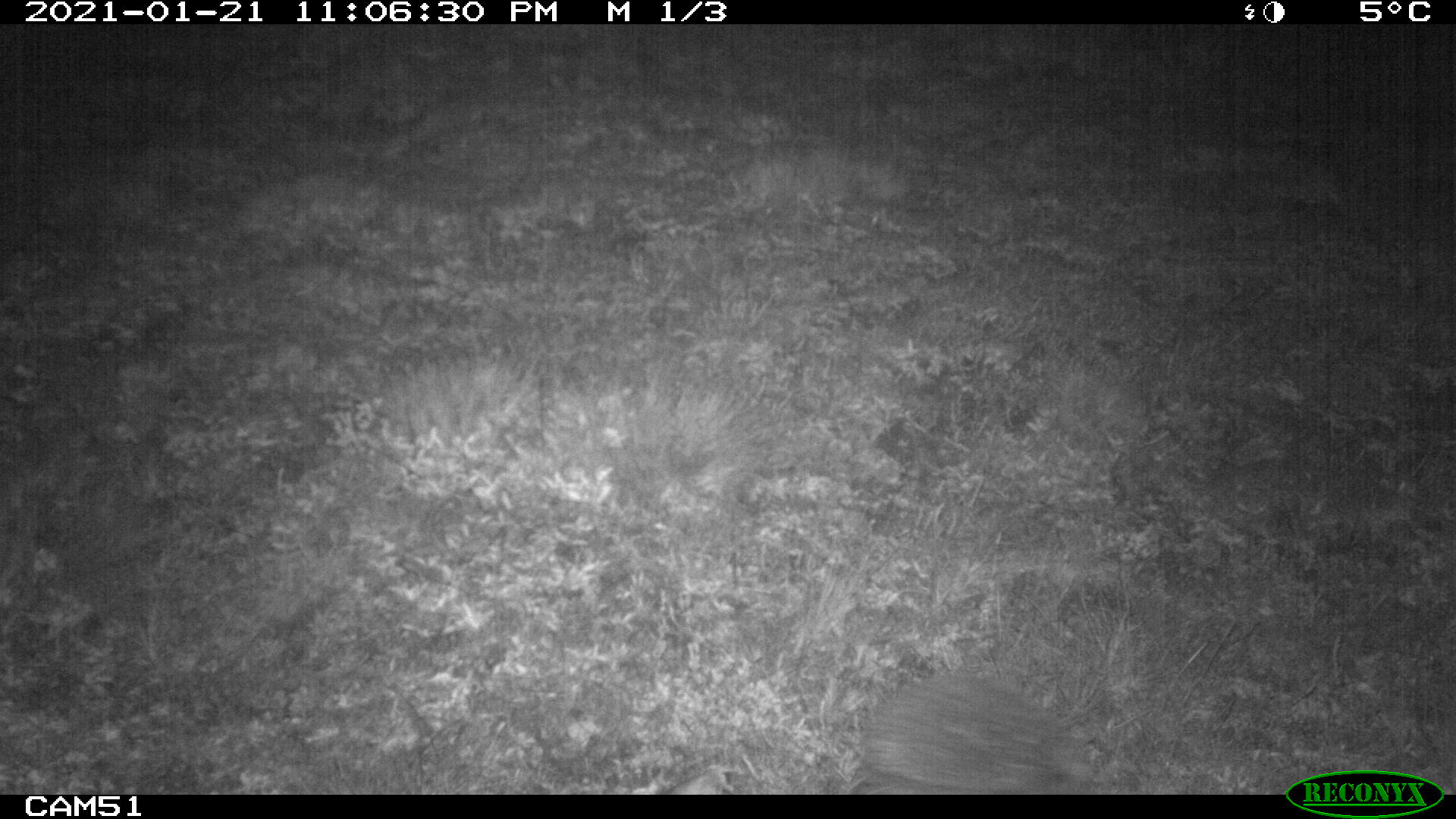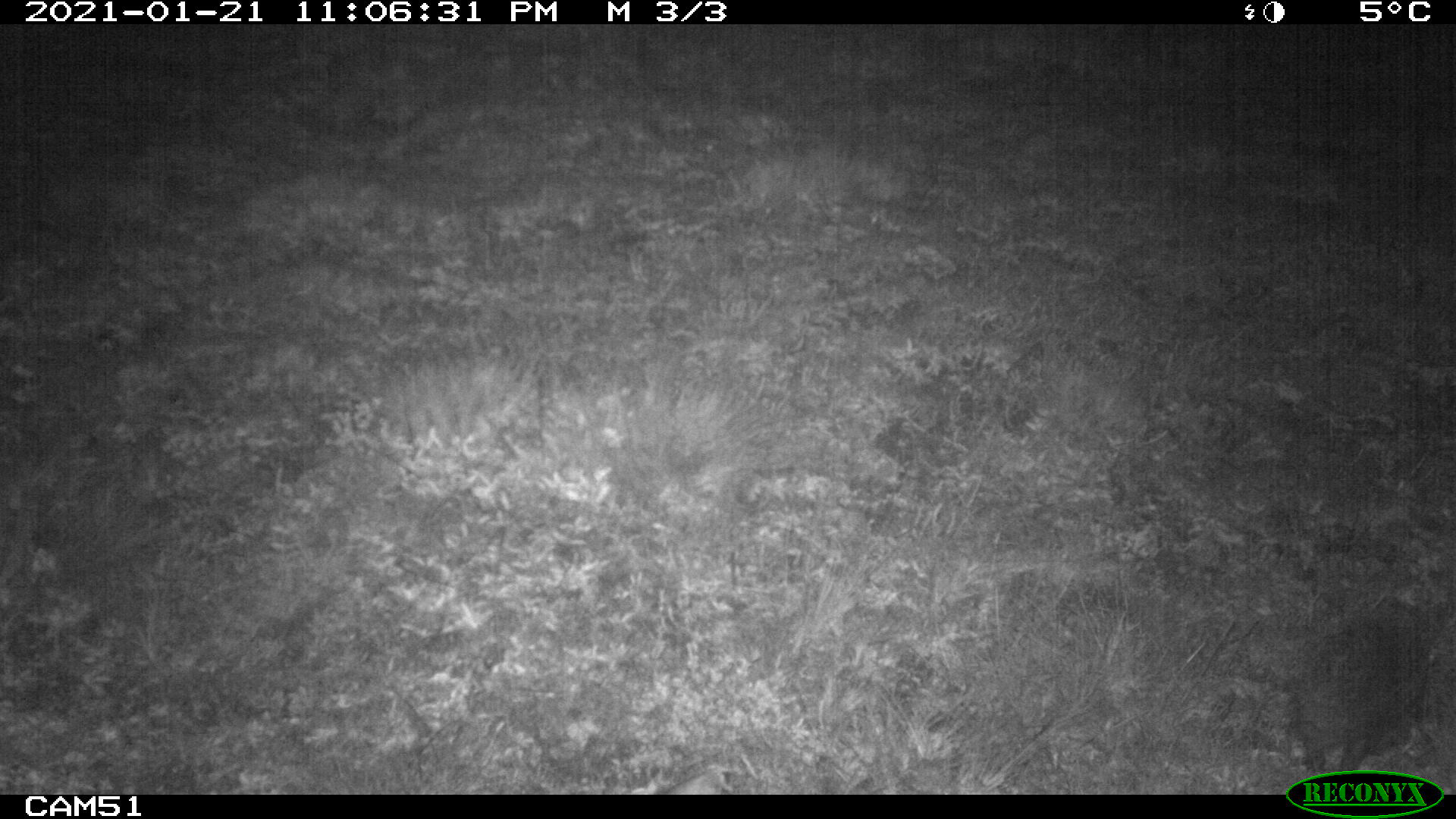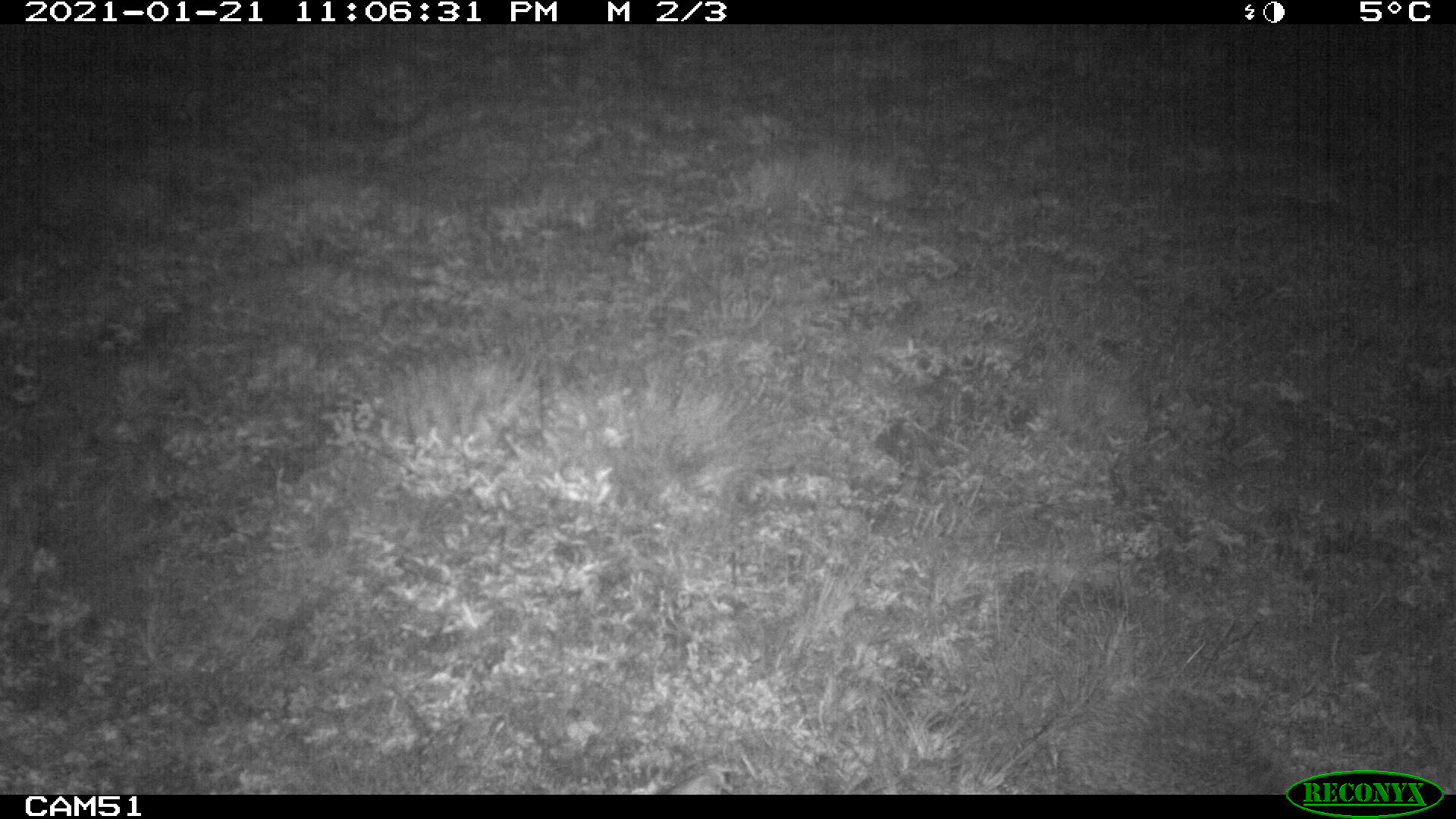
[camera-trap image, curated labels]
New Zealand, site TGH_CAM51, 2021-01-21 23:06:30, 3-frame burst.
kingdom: Animalia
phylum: Chordata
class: Mammalia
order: Eulipotyphla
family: Erinaceidae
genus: Erinaceus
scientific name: Erinaceus europaeus europaeus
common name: european hedgehog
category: hedgehog